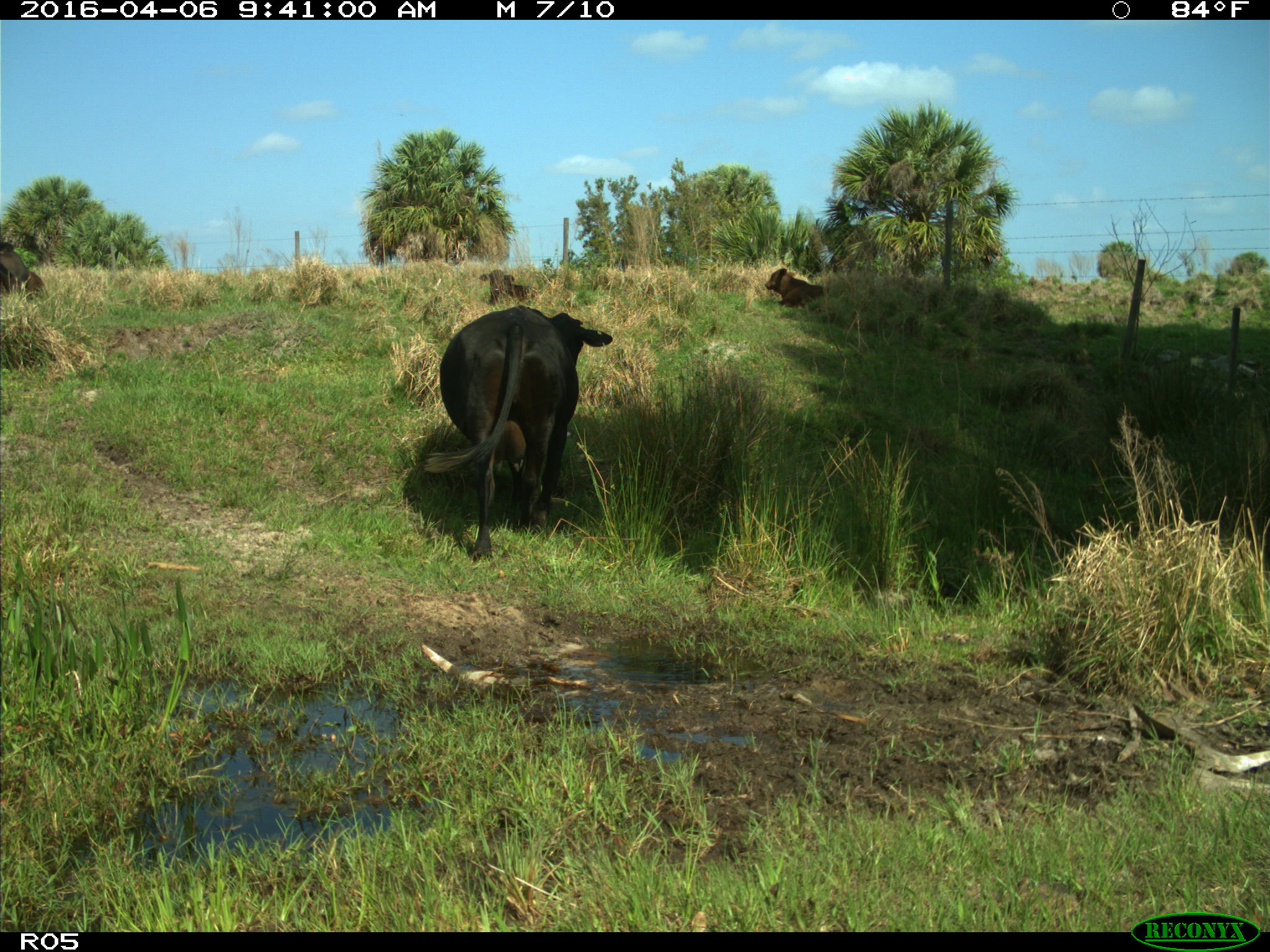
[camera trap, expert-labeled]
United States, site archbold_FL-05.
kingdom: Animalia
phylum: Chordata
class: Mammalia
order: Artiodactyla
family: Bovidae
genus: Bos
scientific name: Bos taurus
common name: domestic cow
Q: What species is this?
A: Bos taurus (domestic cow).